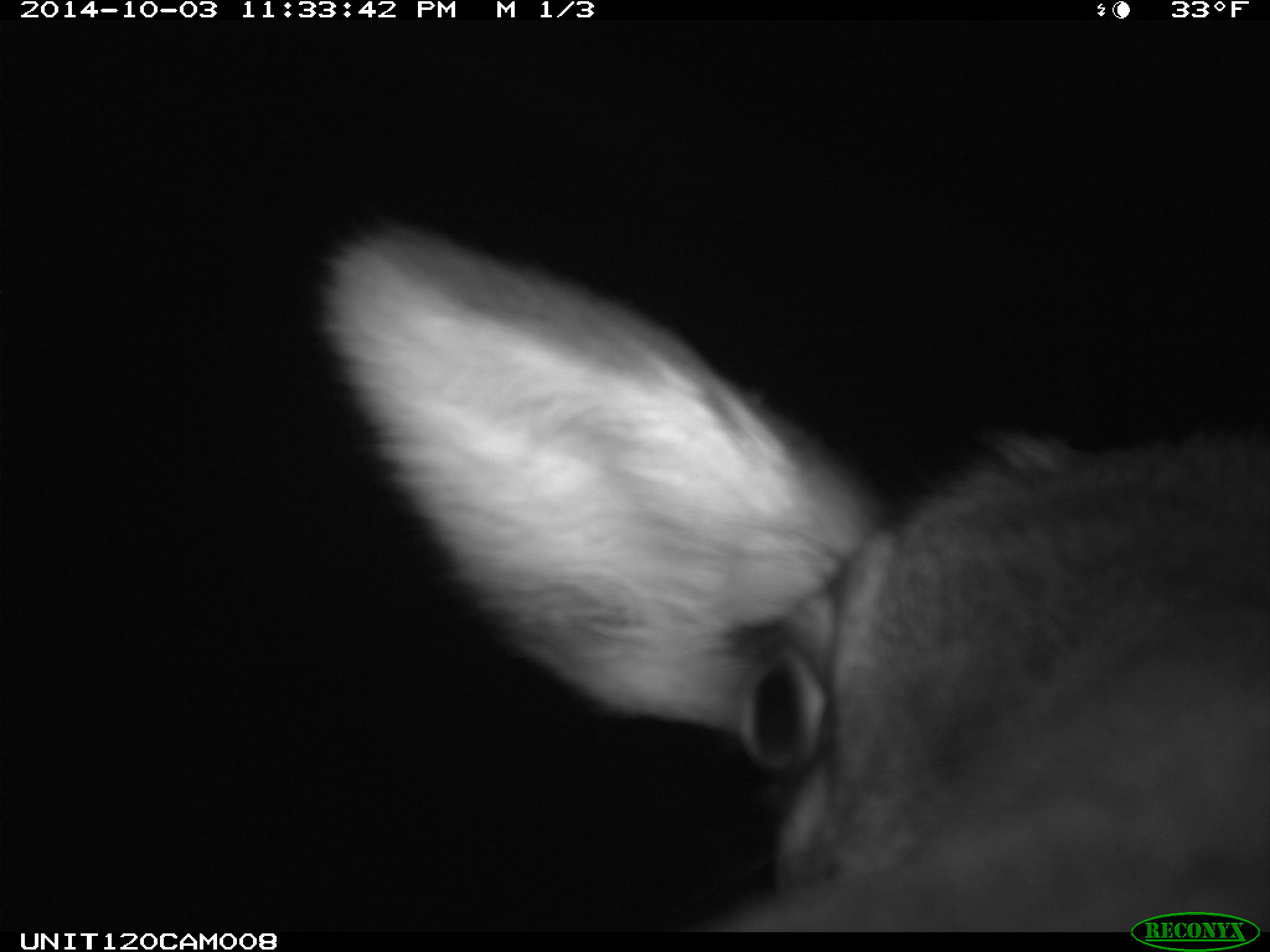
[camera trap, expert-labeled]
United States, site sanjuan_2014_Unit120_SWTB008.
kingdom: Animalia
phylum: Chordata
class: Mammalia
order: Artiodactyla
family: Cervidae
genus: Cervus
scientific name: Cervus elaphus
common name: red deer